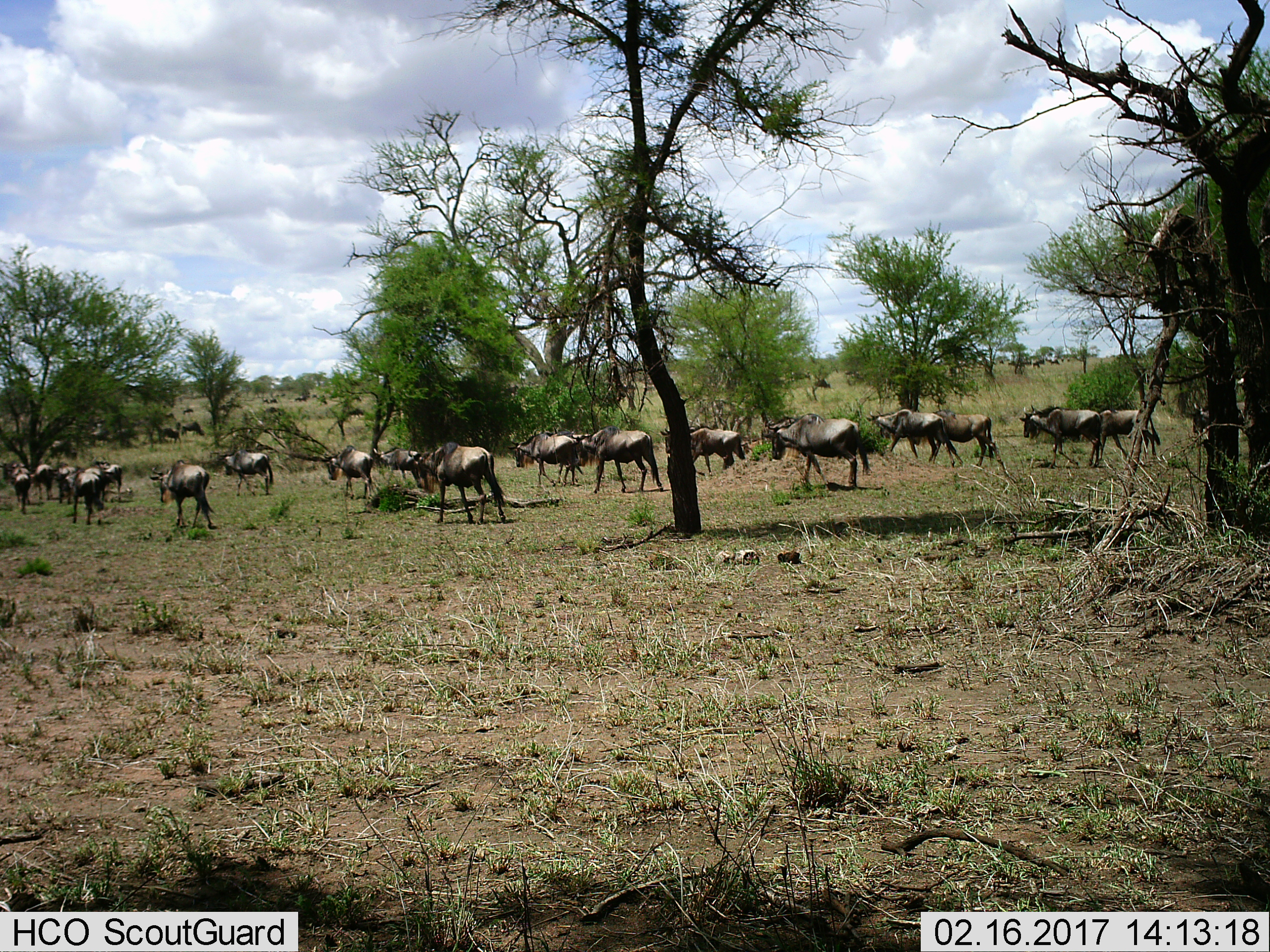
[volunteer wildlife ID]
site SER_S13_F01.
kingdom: Animalia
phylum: Chordata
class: Mammalia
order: Artiodactyla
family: Bovidae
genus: Connochaetes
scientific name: Connochaetes taurinus taurinus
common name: blue wildebeest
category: wildebeestblue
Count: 11-50.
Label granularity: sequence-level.